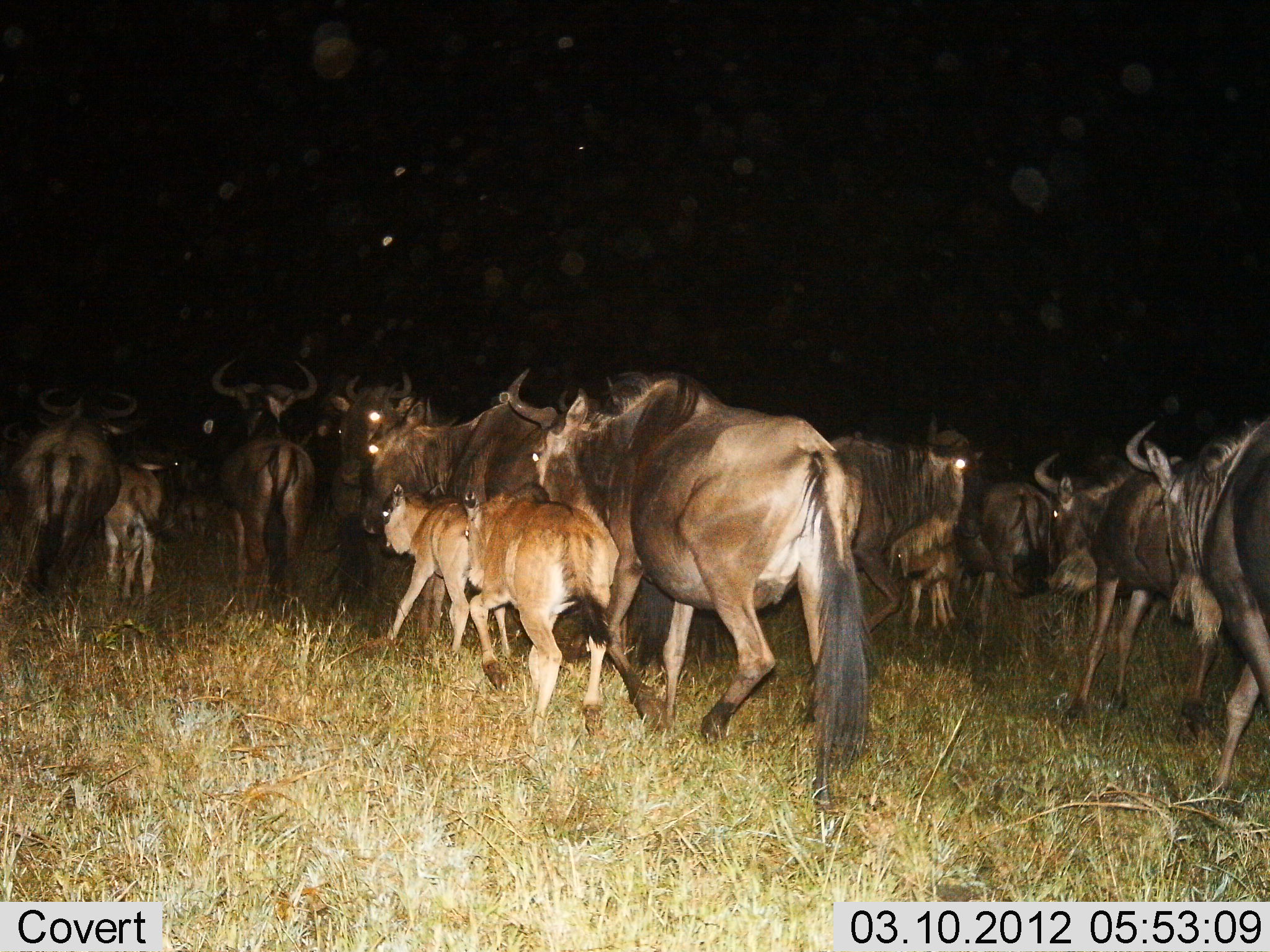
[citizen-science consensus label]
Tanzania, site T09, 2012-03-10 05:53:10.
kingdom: Animalia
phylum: Chordata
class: Mammalia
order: Artiodactyla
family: Bovidae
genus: Connochaetes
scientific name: Connochaetes taurinus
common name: blue wildebeest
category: wildebeest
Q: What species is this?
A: Wildebeest (blue wildebeest) (Connochaetes taurinus).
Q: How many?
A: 11-50.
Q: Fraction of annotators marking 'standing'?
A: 15%.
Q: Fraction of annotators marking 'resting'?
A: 8%.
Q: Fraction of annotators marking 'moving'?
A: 100%.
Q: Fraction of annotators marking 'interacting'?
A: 0%.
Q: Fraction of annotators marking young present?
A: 92%.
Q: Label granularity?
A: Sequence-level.